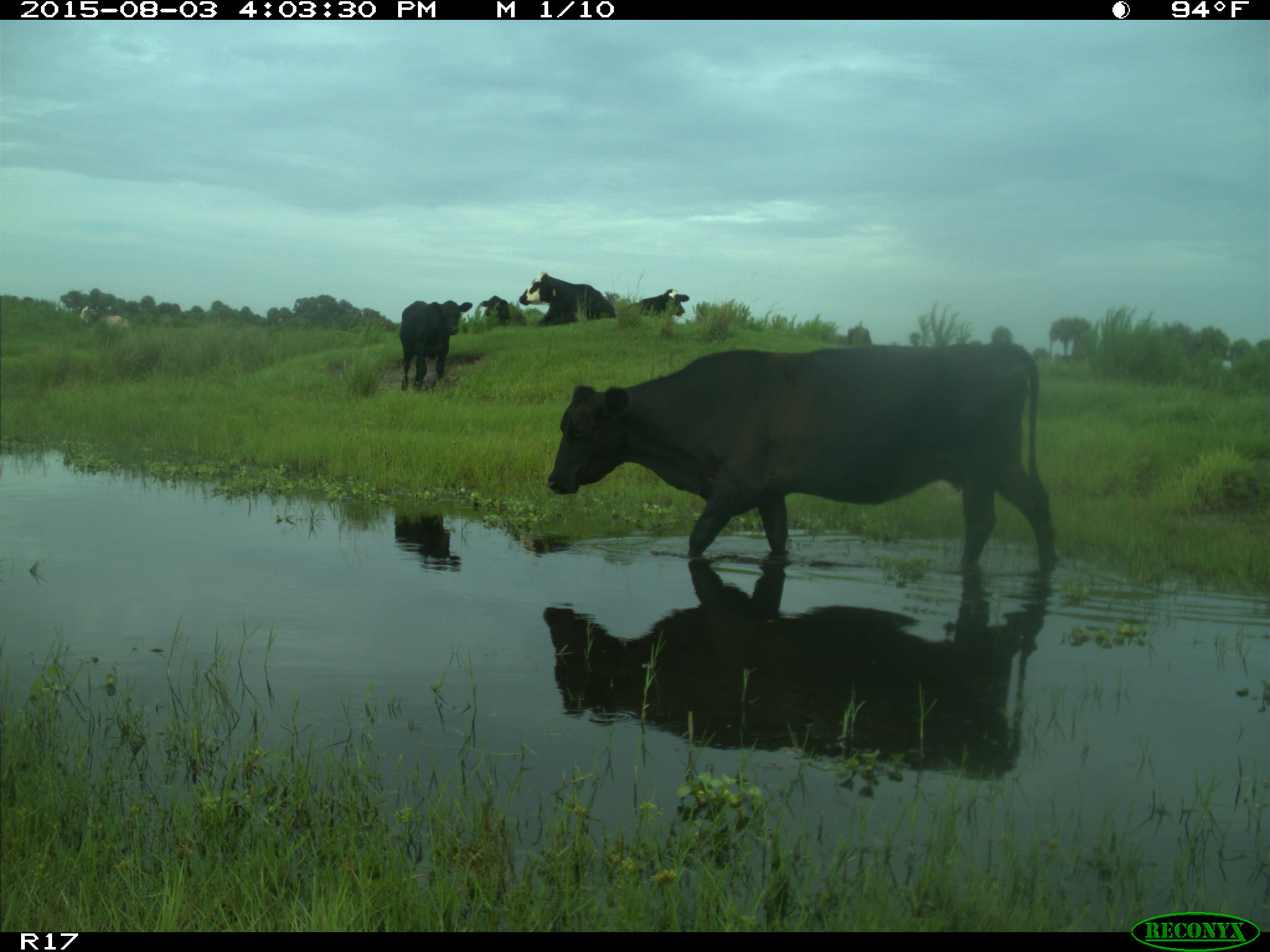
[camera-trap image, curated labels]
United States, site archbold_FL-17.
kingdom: Animalia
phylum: Chordata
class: Mammalia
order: Artiodactyla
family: Bovidae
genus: Bos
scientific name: Bos taurus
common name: domestic cow